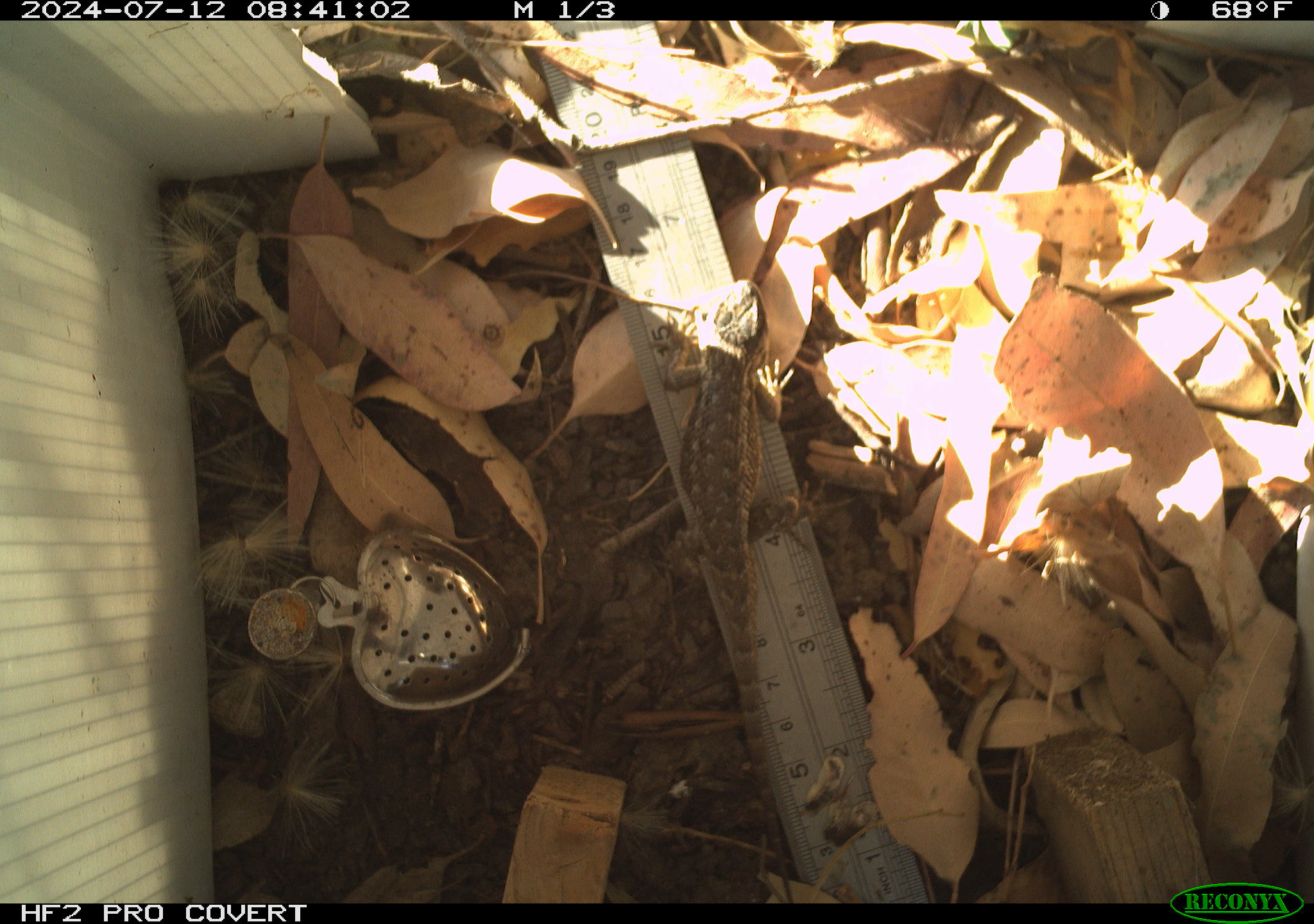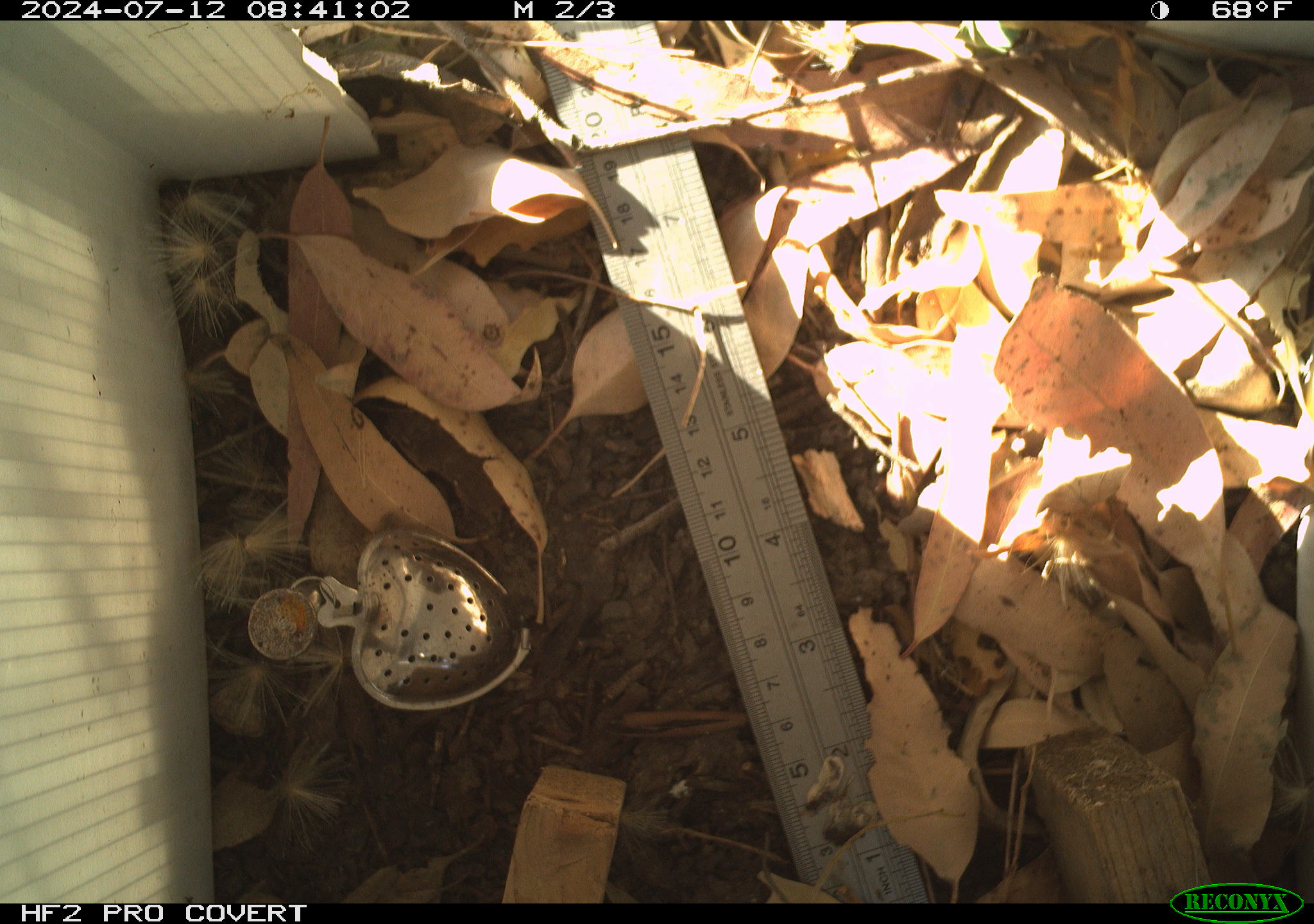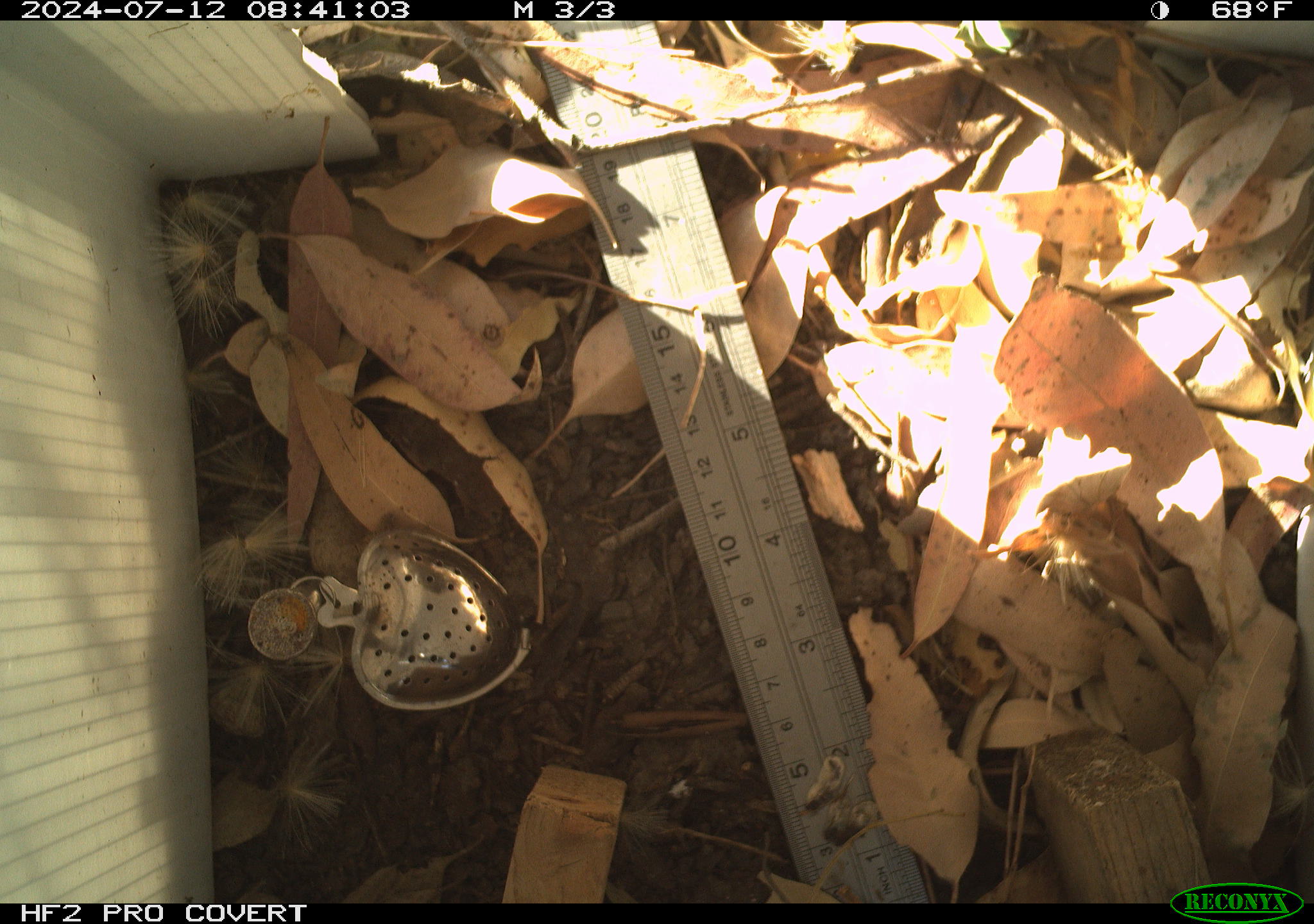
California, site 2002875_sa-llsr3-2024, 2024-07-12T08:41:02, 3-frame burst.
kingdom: Animalia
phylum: Chordata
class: Reptilia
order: Squamata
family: Phrynosomatidae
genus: Sceloporus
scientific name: Sceloporus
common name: spiny lizards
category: sceloporus species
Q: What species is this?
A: Sceloporus species (spiny lizards) (Sceloporus).